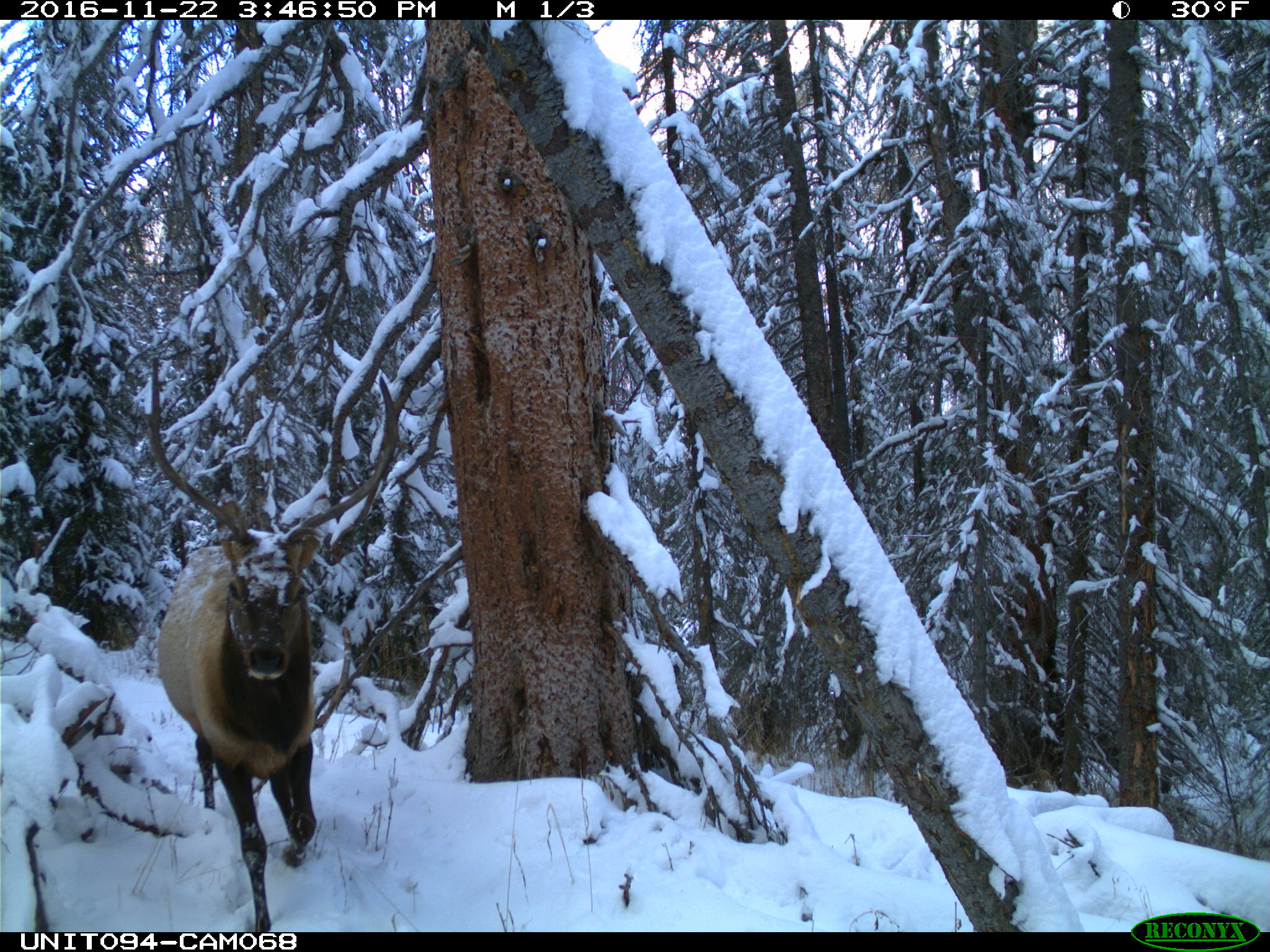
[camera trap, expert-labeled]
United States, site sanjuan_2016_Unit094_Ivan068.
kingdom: Animalia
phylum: Chordata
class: Mammalia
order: Artiodactyla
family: Cervidae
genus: Cervus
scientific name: Cervus elaphus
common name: red deer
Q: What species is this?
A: Cervus elaphus (red deer).